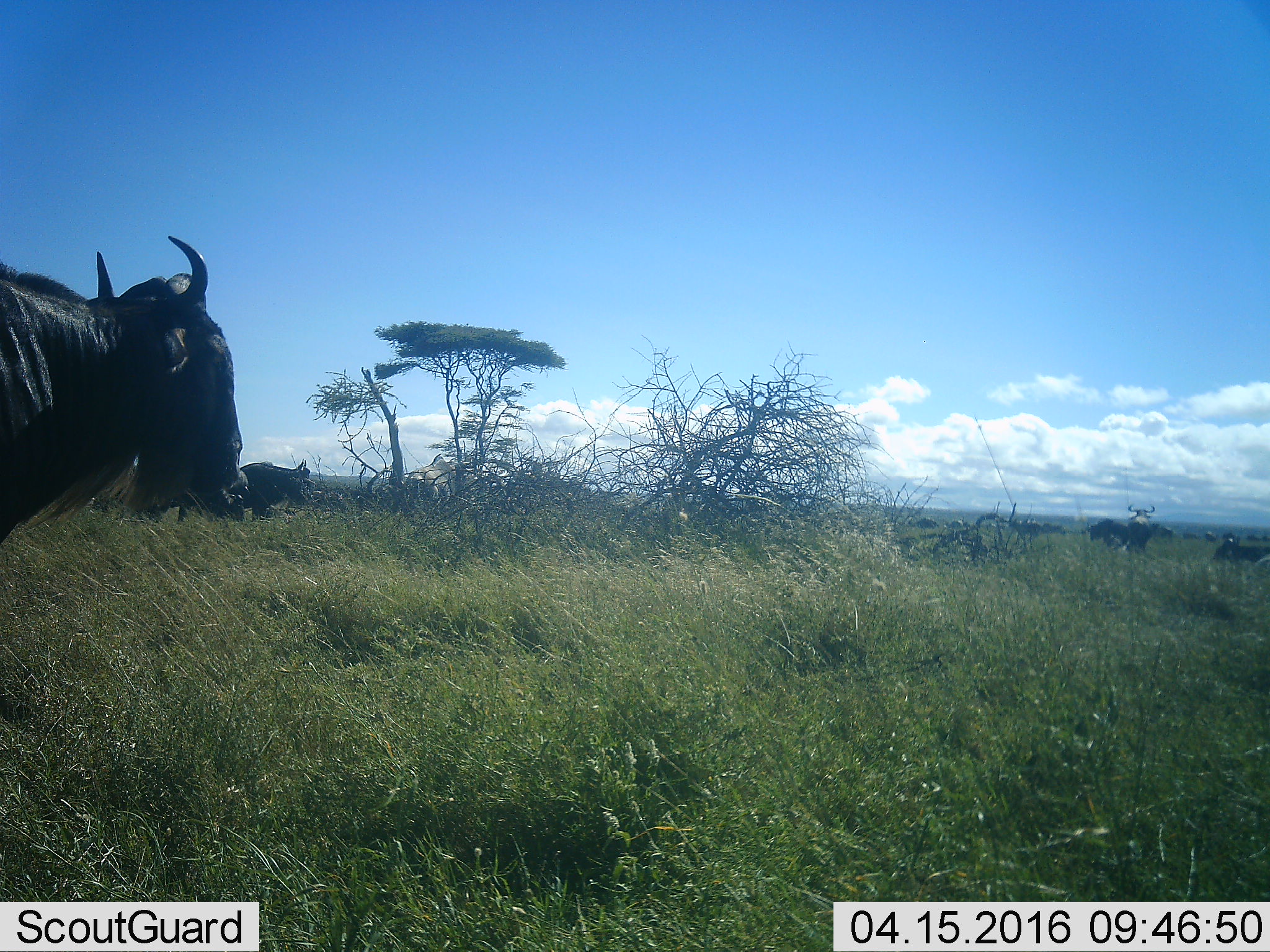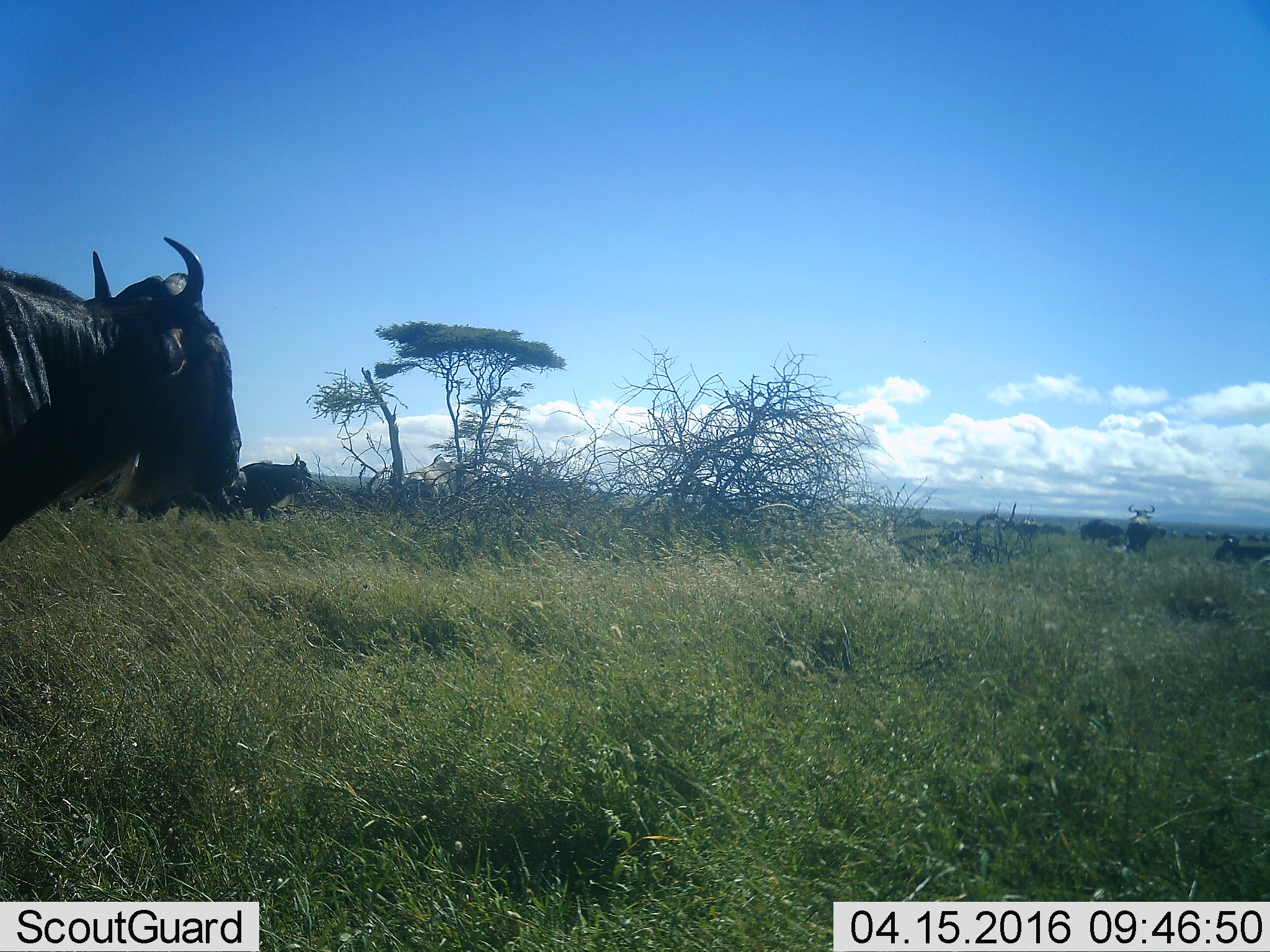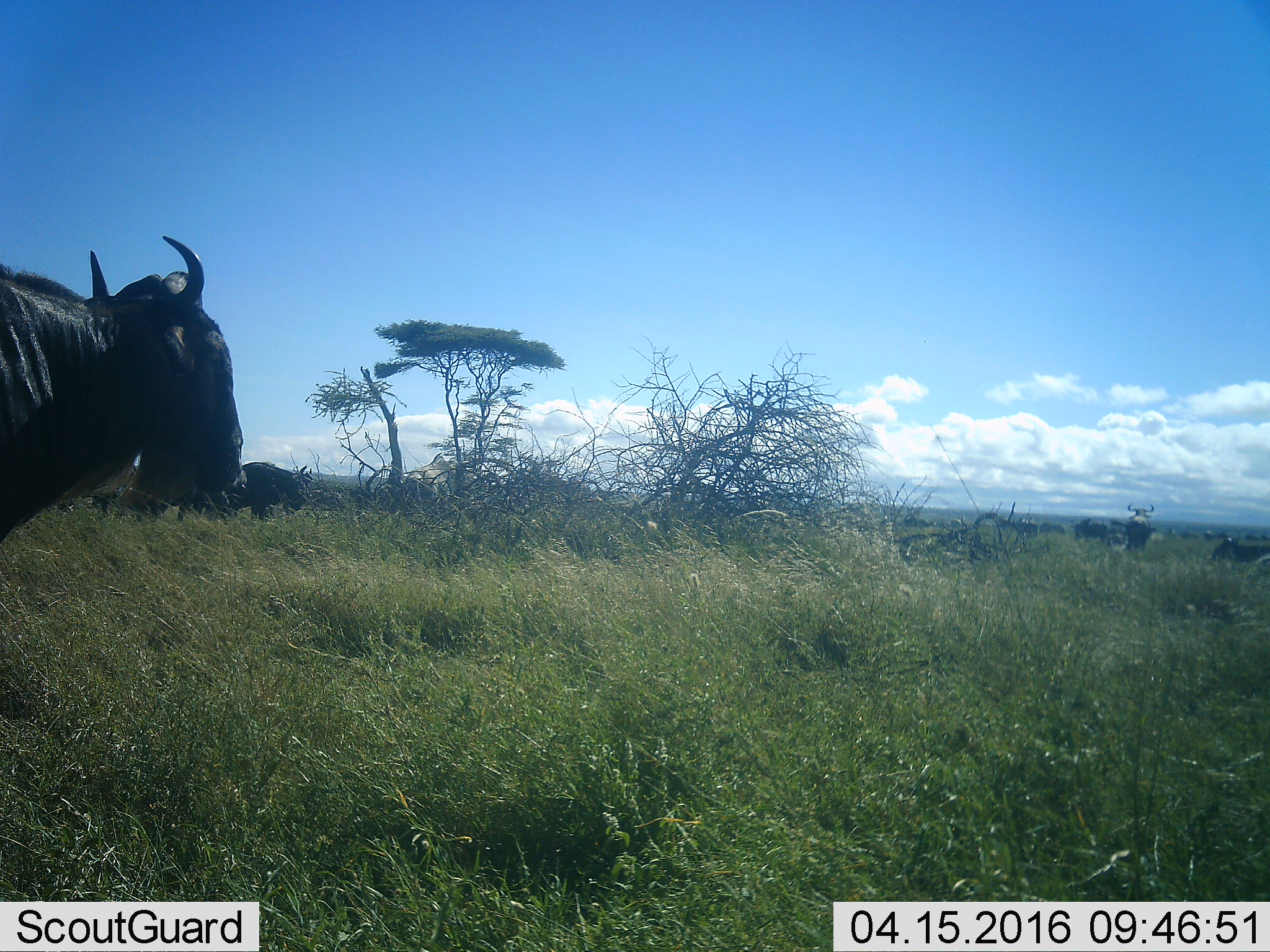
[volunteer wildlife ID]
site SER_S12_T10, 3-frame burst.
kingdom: Animalia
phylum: Chordata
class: Mammalia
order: Artiodactyla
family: Bovidae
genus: Connochaetes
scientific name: Connochaetes taurinus taurinus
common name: blue wildebeest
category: wildebeestblue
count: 11-50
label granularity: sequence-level